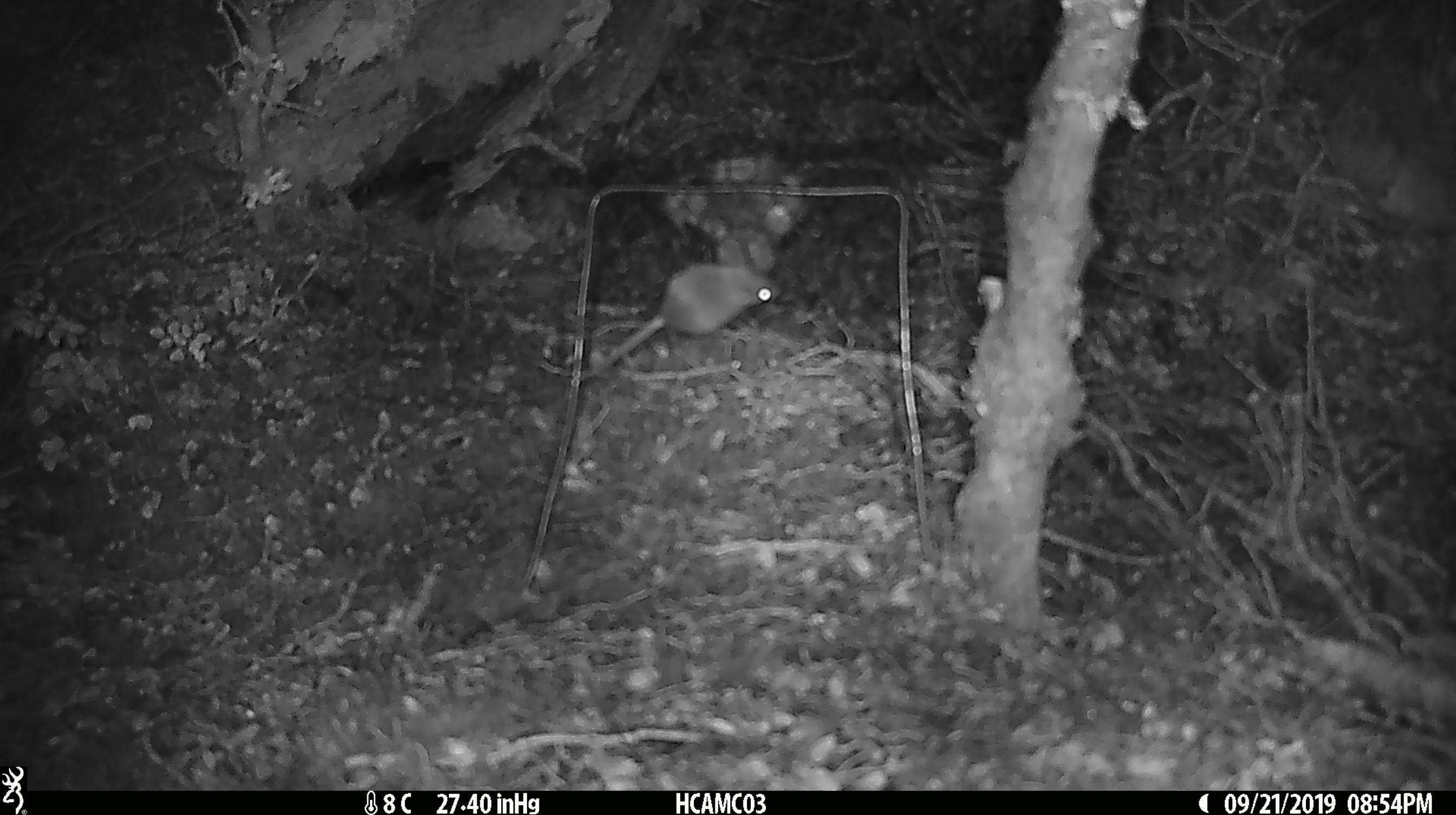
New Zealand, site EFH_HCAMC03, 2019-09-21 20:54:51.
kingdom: Animalia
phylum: Chordata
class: Mammalia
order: Rodentia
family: Muridae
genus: Mus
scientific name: Mus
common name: mouse